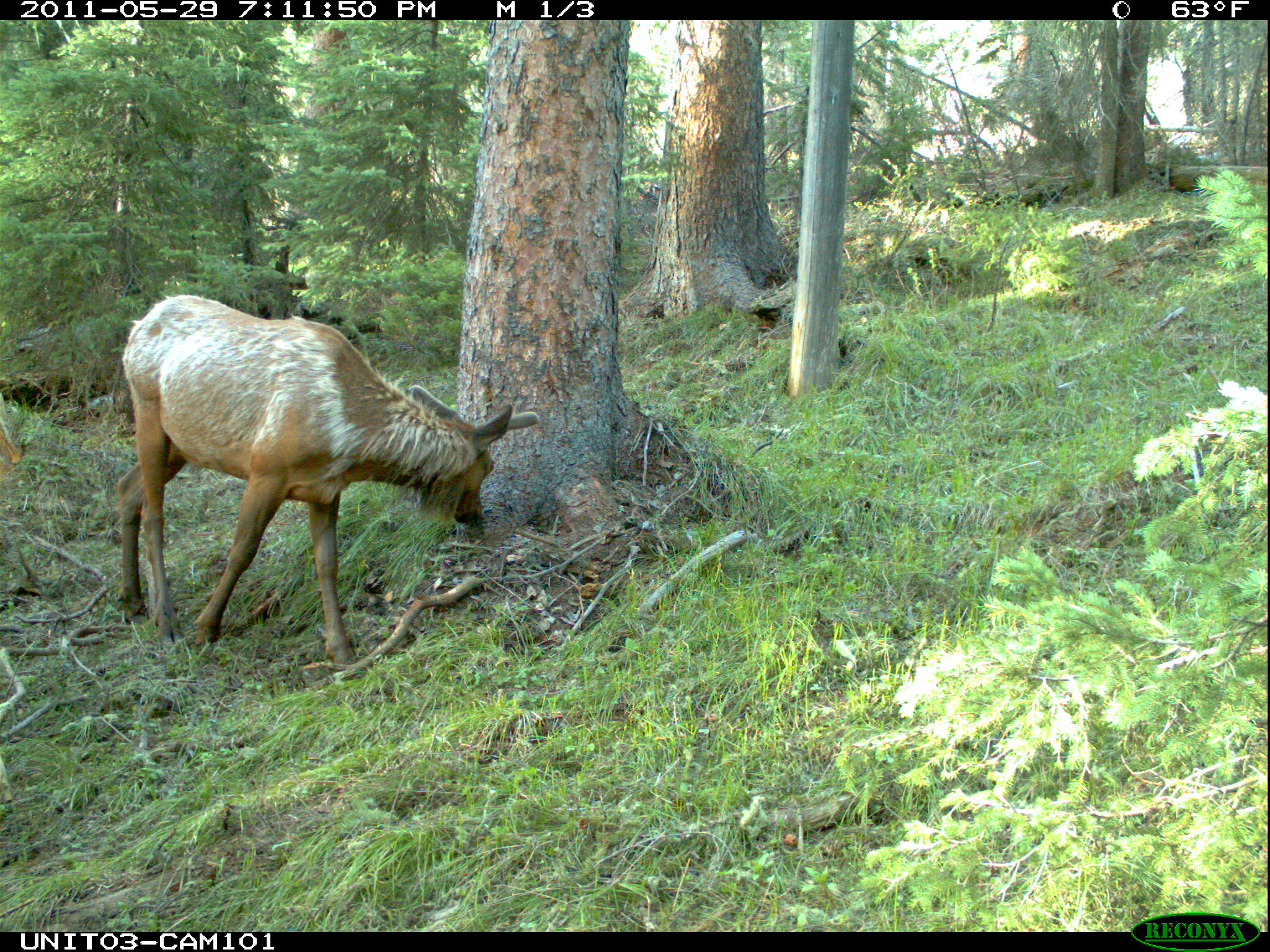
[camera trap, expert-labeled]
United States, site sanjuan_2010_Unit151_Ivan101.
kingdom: Animalia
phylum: Chordata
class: Mammalia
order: Artiodactyla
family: Cervidae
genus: Cervus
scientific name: Cervus elaphus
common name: red deer